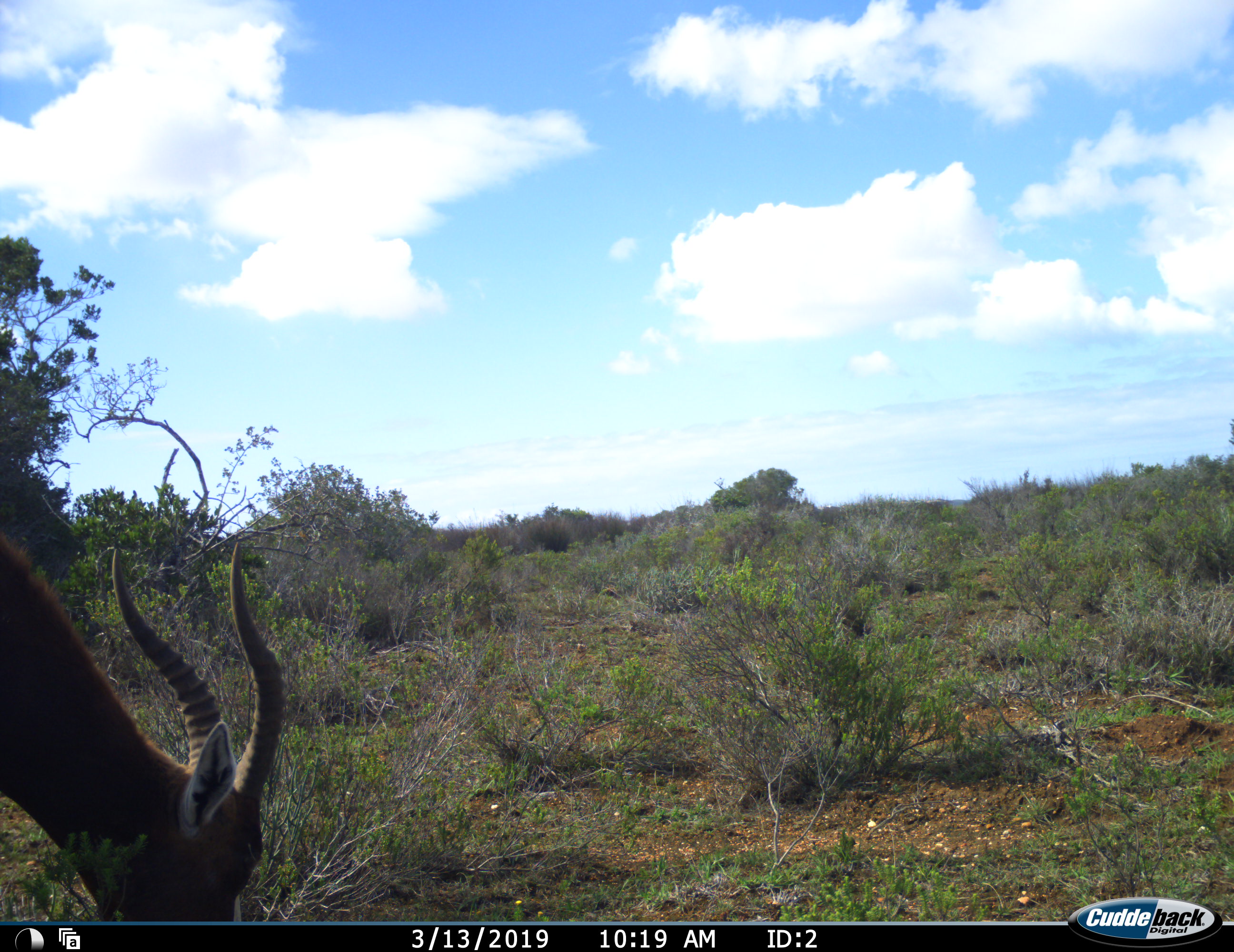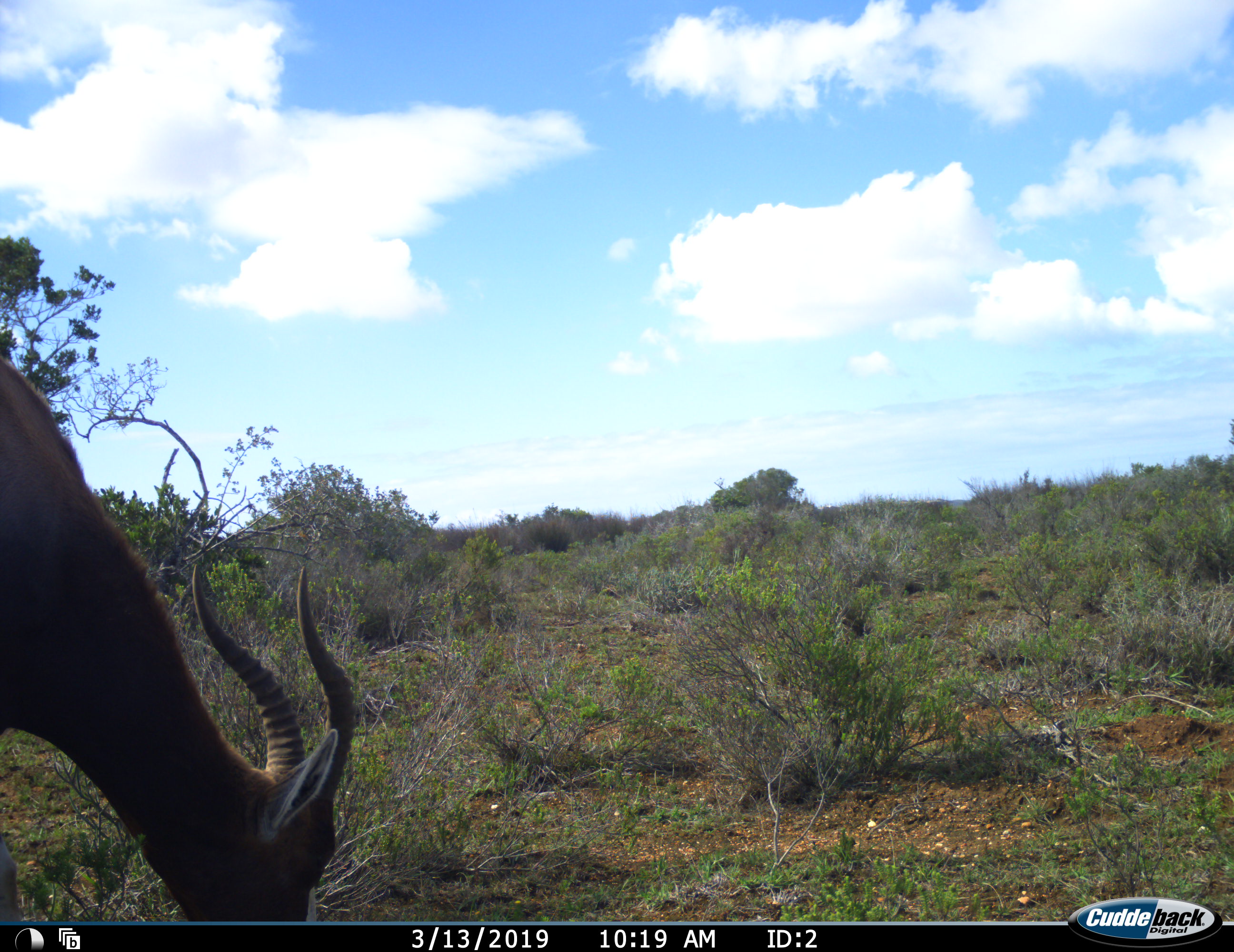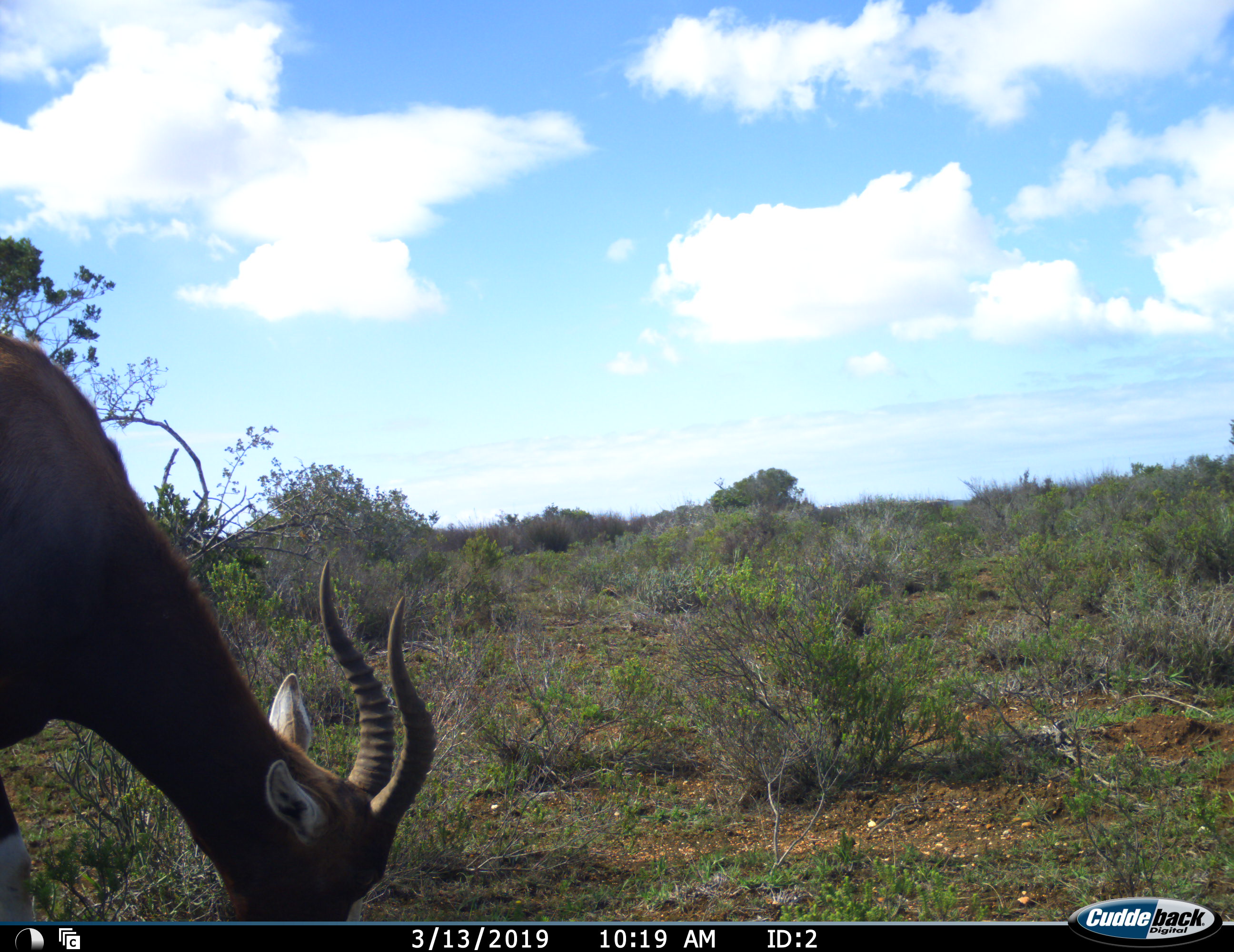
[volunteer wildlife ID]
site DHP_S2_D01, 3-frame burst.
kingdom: Animalia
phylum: Chordata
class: Mammalia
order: Artiodactyla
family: Bovidae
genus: Damaliscus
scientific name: Damaliscus pygargus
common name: bontebok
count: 1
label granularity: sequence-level